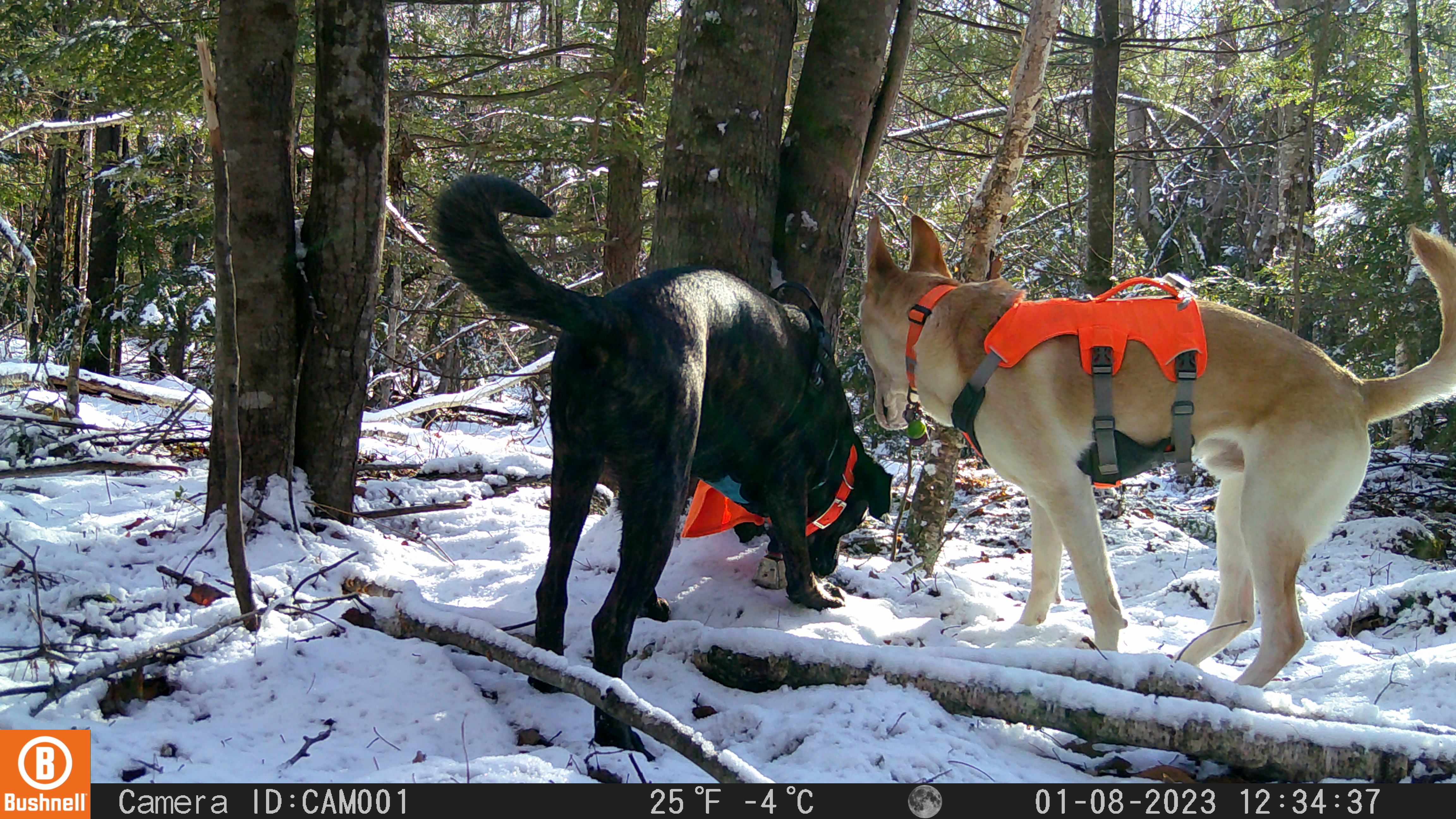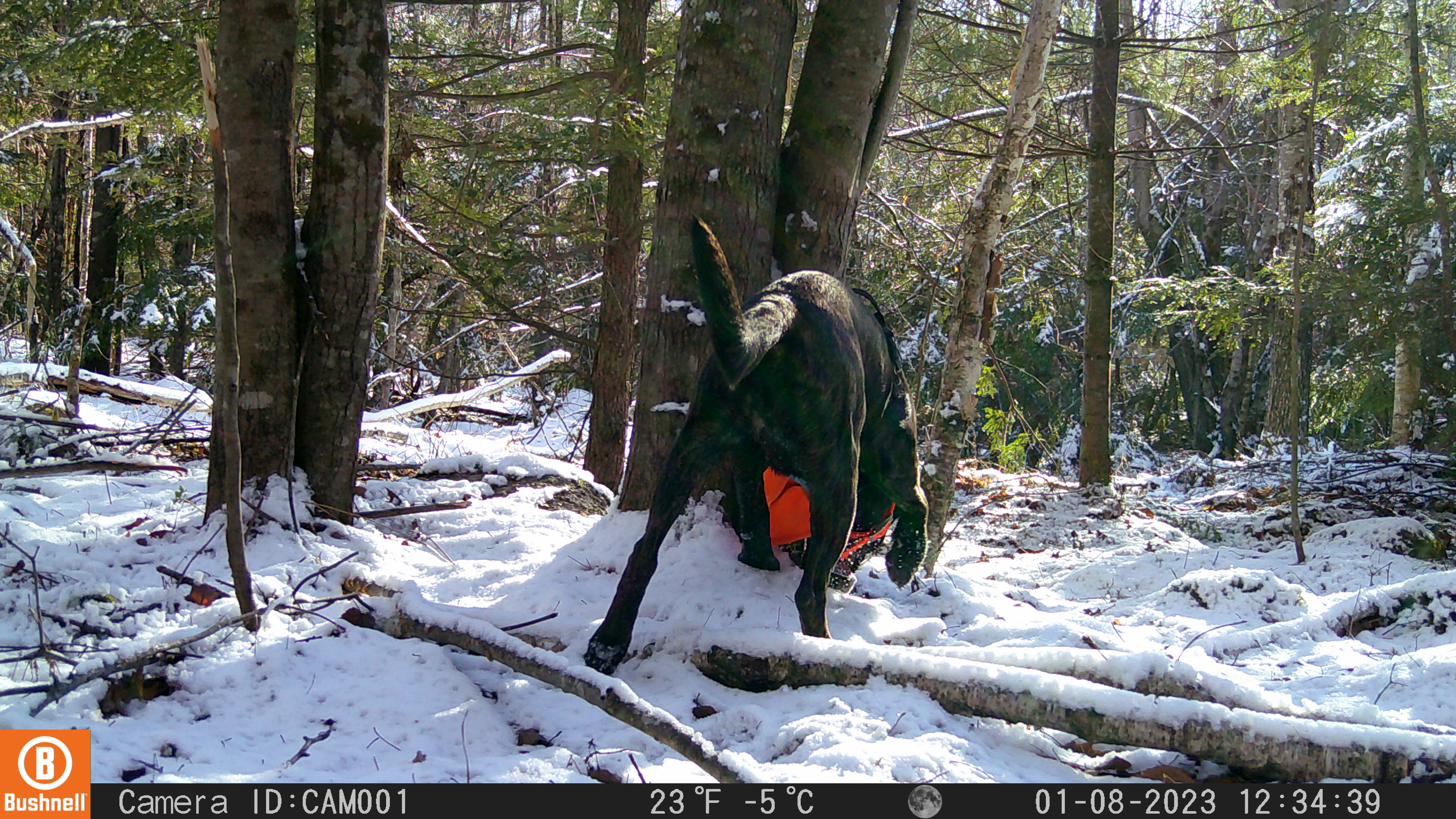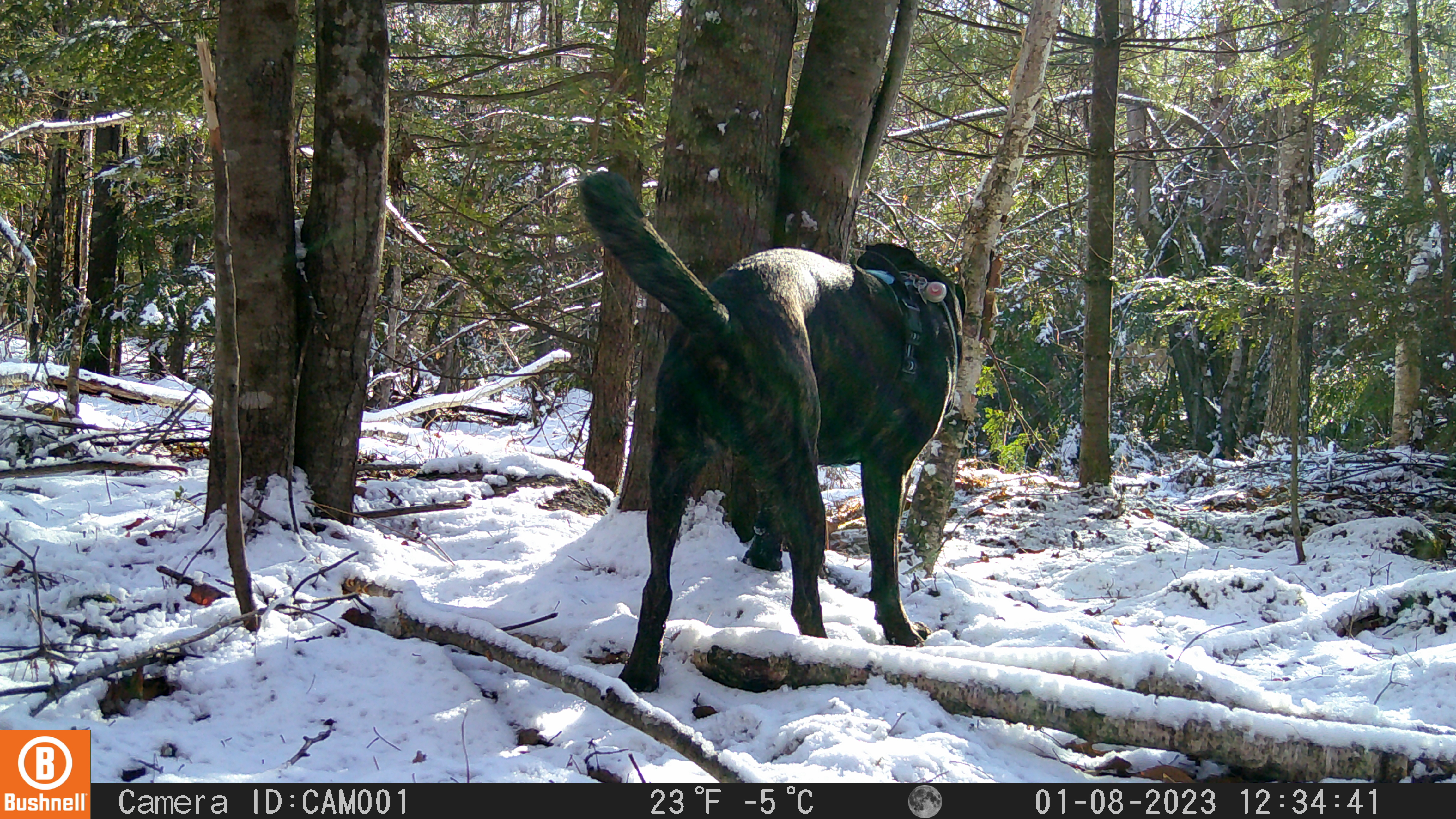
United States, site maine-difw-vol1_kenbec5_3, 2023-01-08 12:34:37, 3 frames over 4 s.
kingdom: Animalia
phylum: Chordata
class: Mammalia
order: Carnivora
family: Canidae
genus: Canis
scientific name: Canis familiaris familiaris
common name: domestic dog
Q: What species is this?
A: Domestic dog (Canis familiaris familiaris).